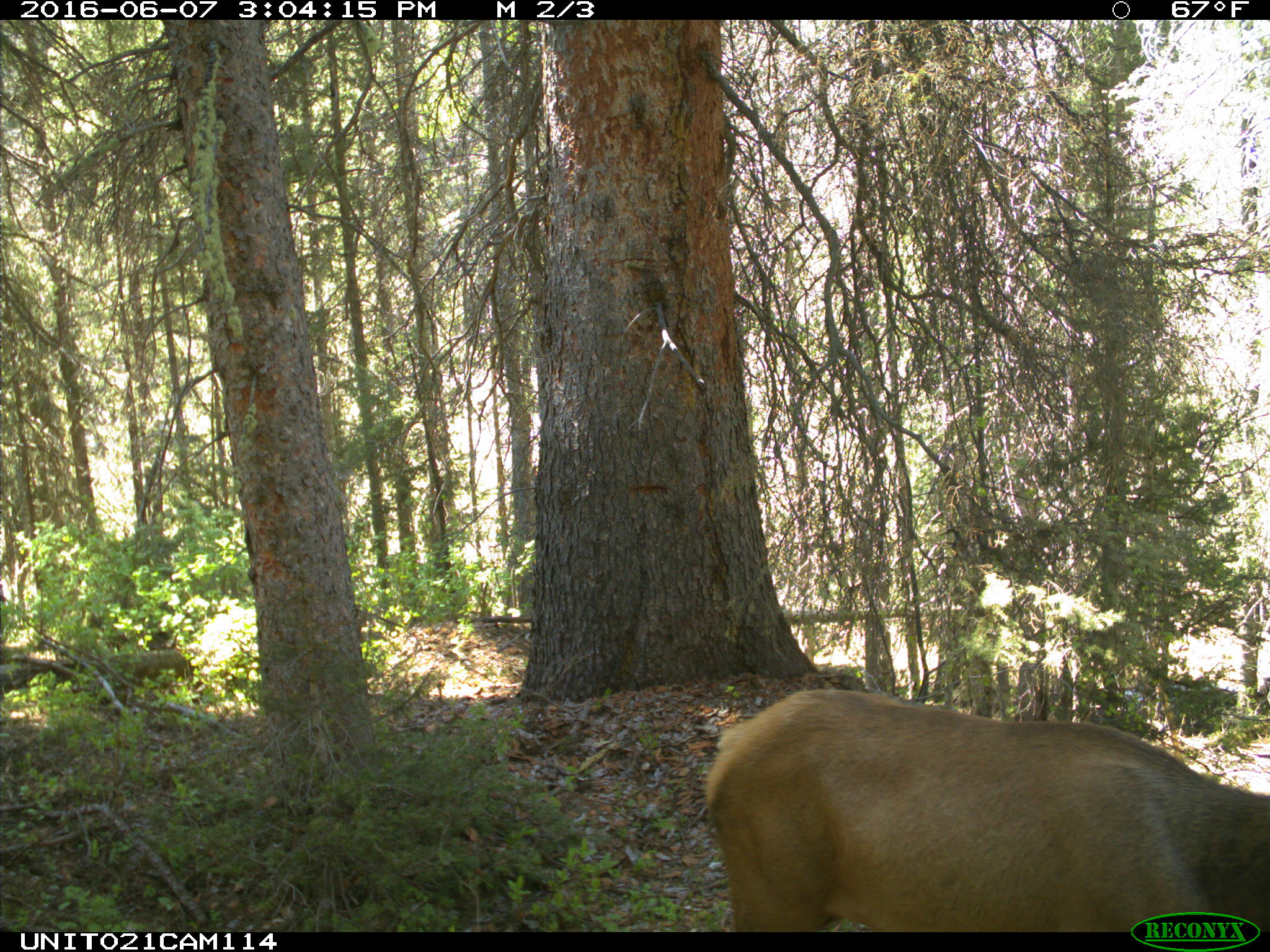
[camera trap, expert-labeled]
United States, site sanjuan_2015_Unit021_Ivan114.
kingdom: Animalia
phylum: Chordata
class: Mammalia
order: Artiodactyla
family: Cervidae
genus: Cervus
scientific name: Cervus elaphus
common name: red deer